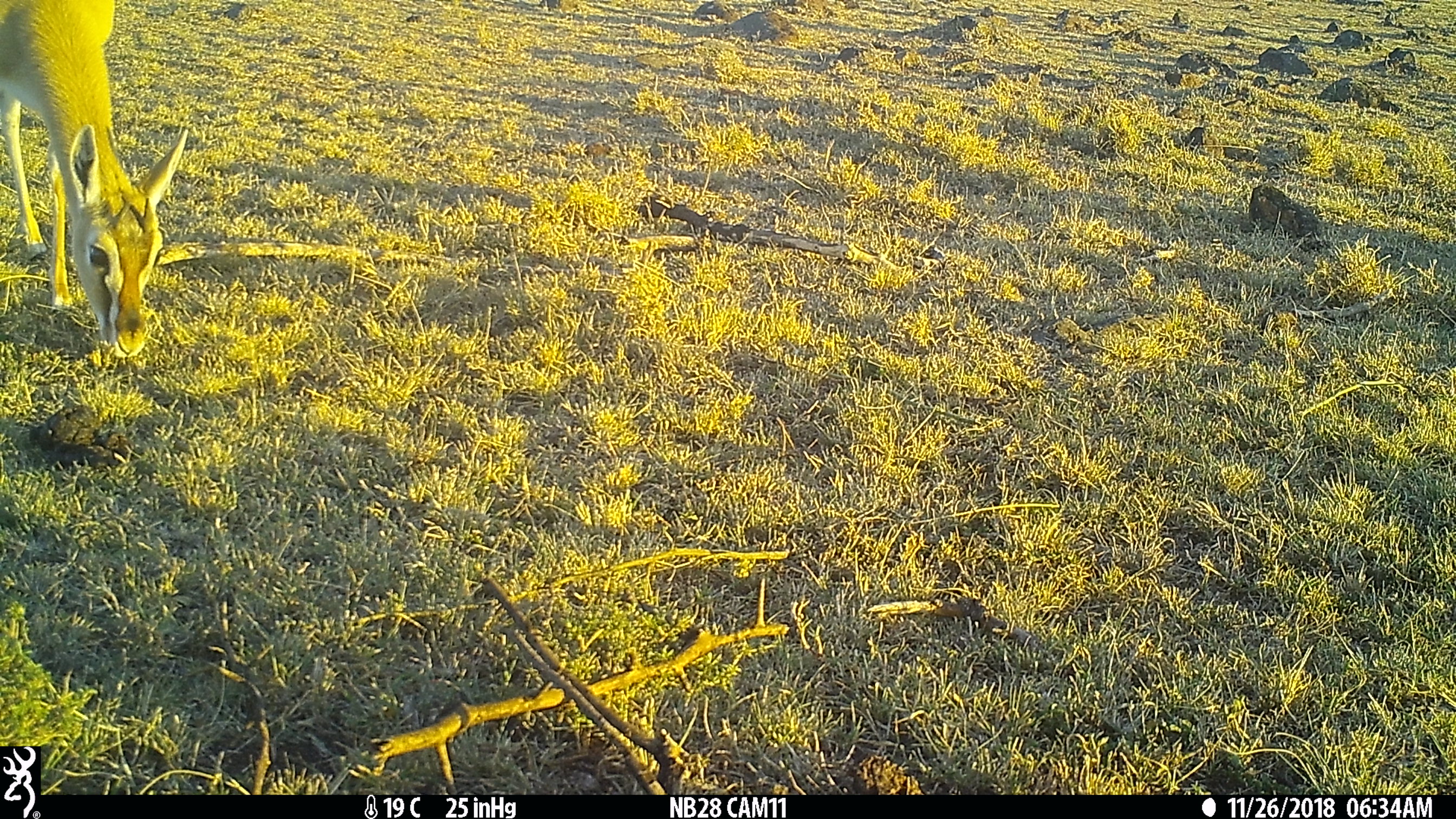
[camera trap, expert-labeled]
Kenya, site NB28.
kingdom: Animalia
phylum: Chordata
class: Mammalia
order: Artiodactyla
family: Bovidae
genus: Eudorcas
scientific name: Eudorcas thomsonii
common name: thomon's gazelle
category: gazelle thomsons